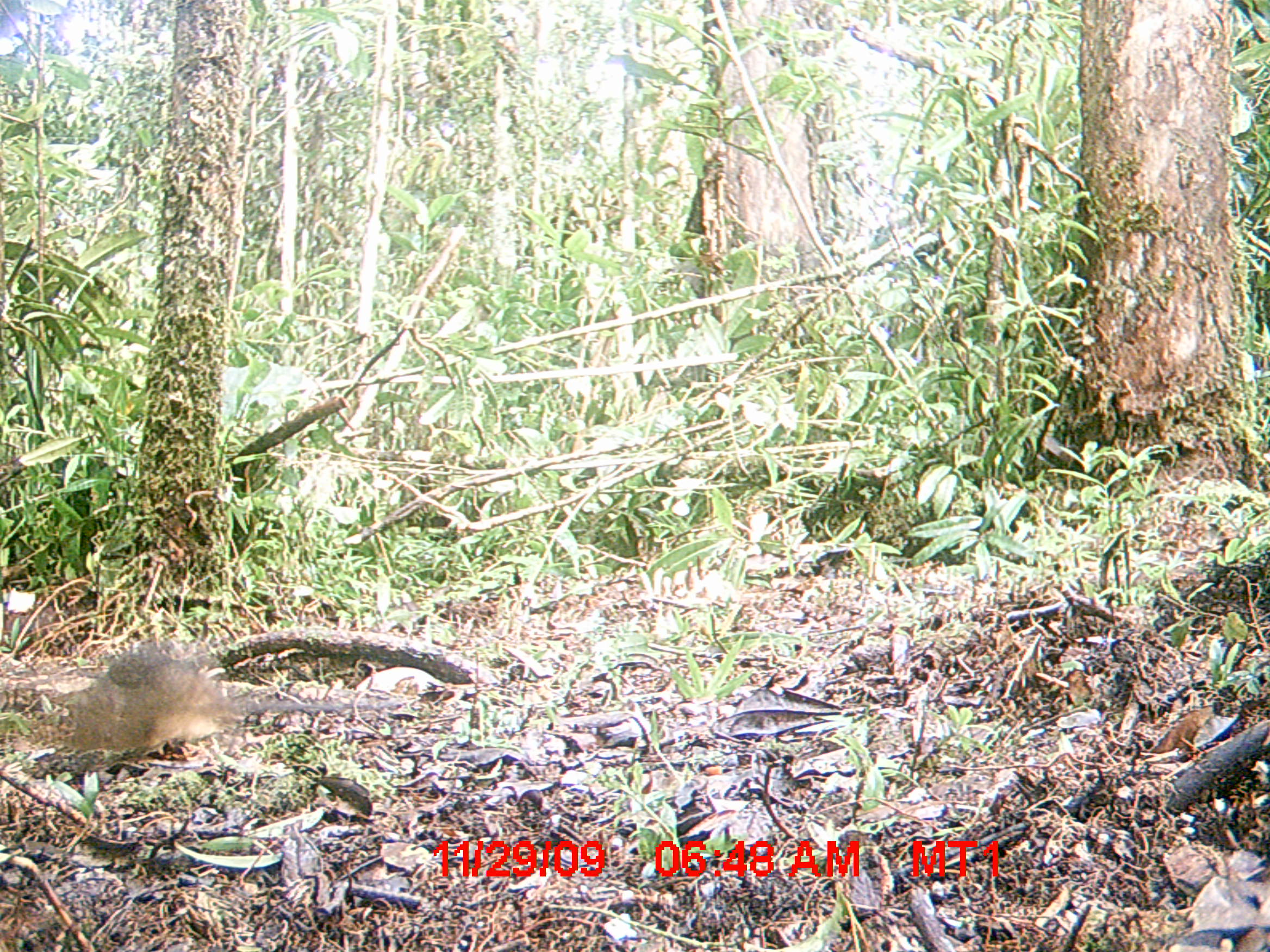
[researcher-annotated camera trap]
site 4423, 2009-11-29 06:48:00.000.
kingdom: Animalia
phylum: Chordata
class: Mammalia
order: Rodentia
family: Nesomyidae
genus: Hypogeomys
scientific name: Hypogeomys antimena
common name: malagasy giant rat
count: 1